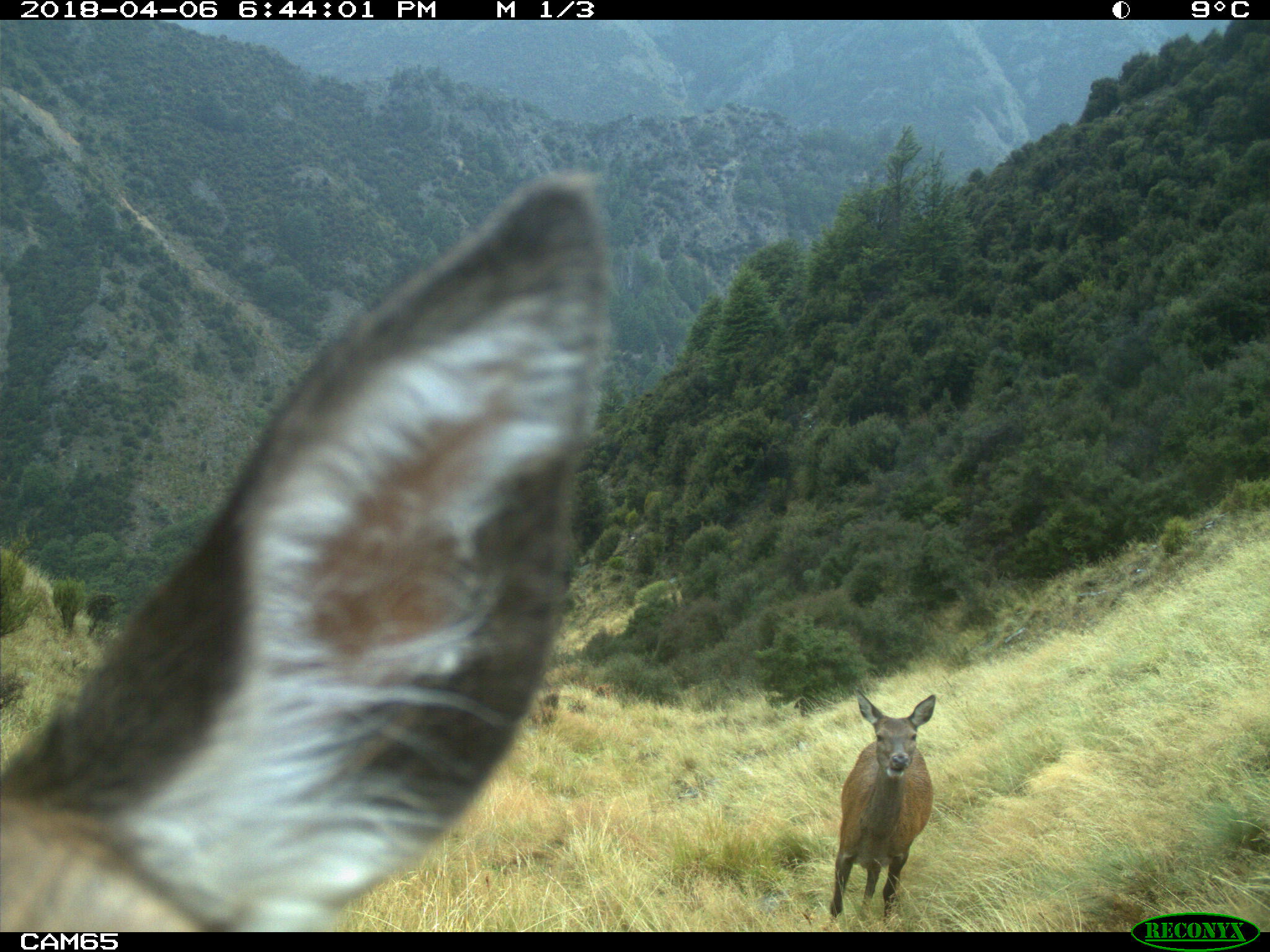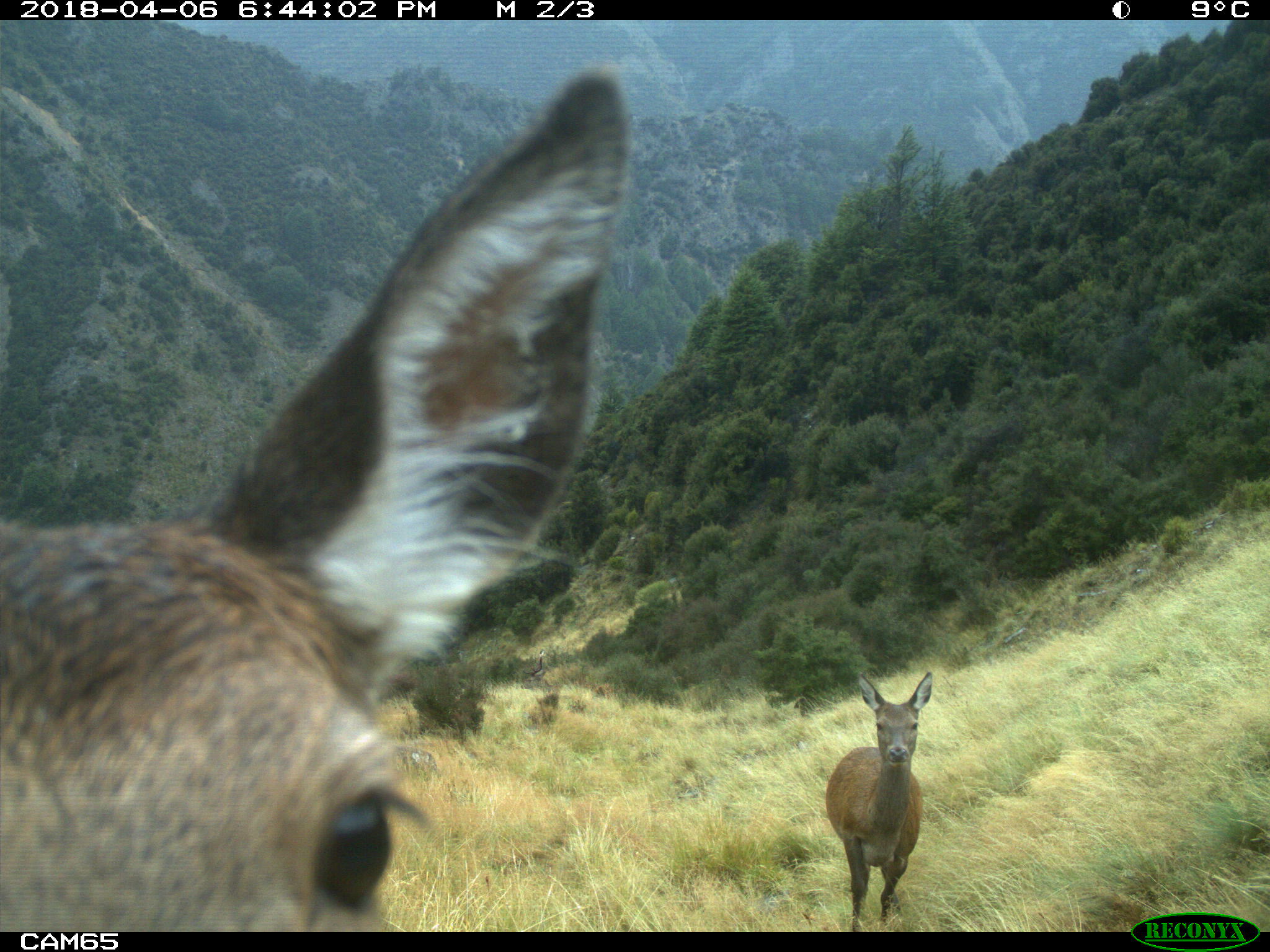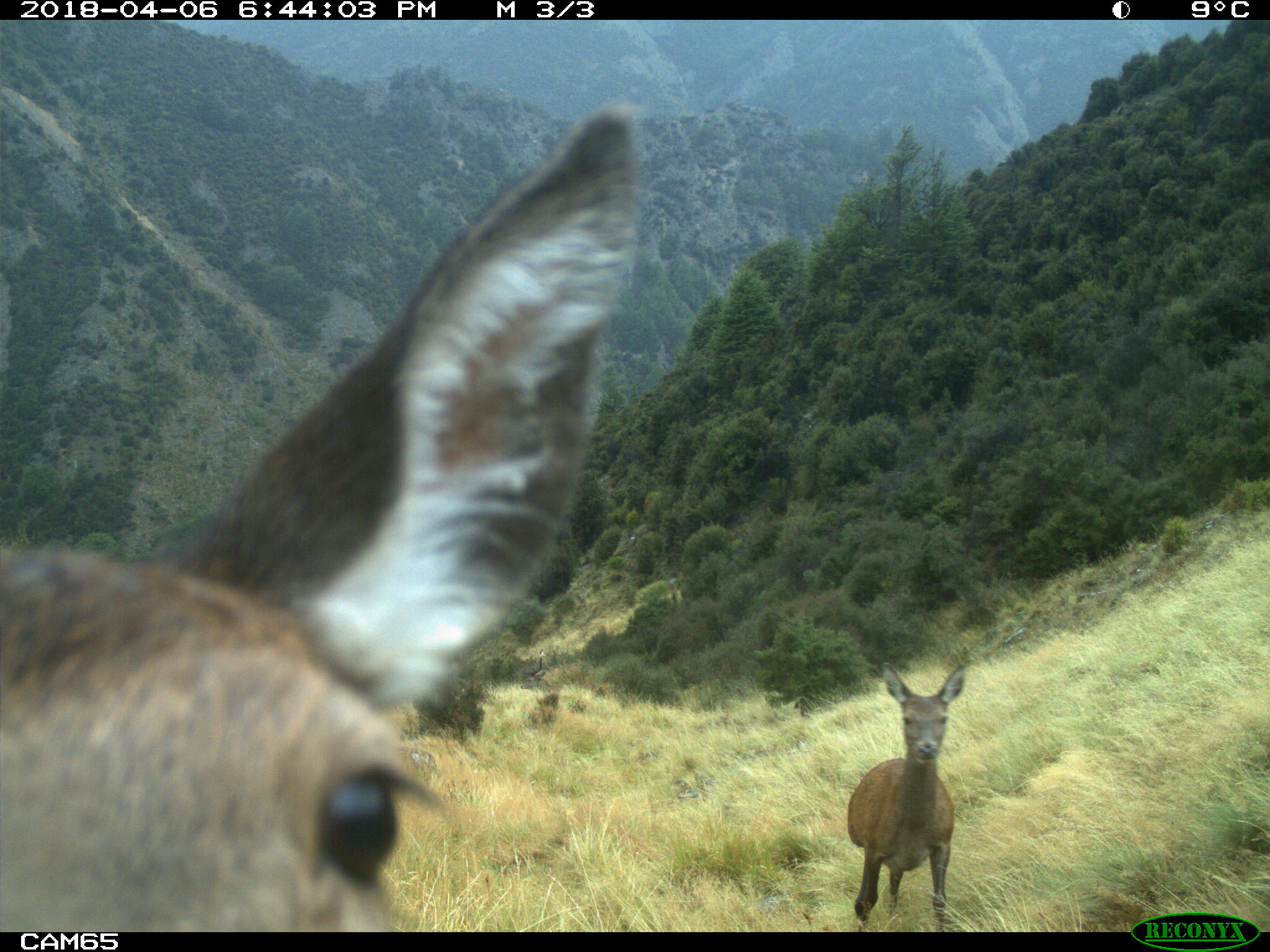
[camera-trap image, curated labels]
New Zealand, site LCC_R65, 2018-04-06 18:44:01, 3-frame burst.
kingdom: Animalia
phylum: Chordata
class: Mammalia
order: Artiodactyla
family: Cervidae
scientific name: Cervidae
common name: deer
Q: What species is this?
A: Deer (Cervidae).